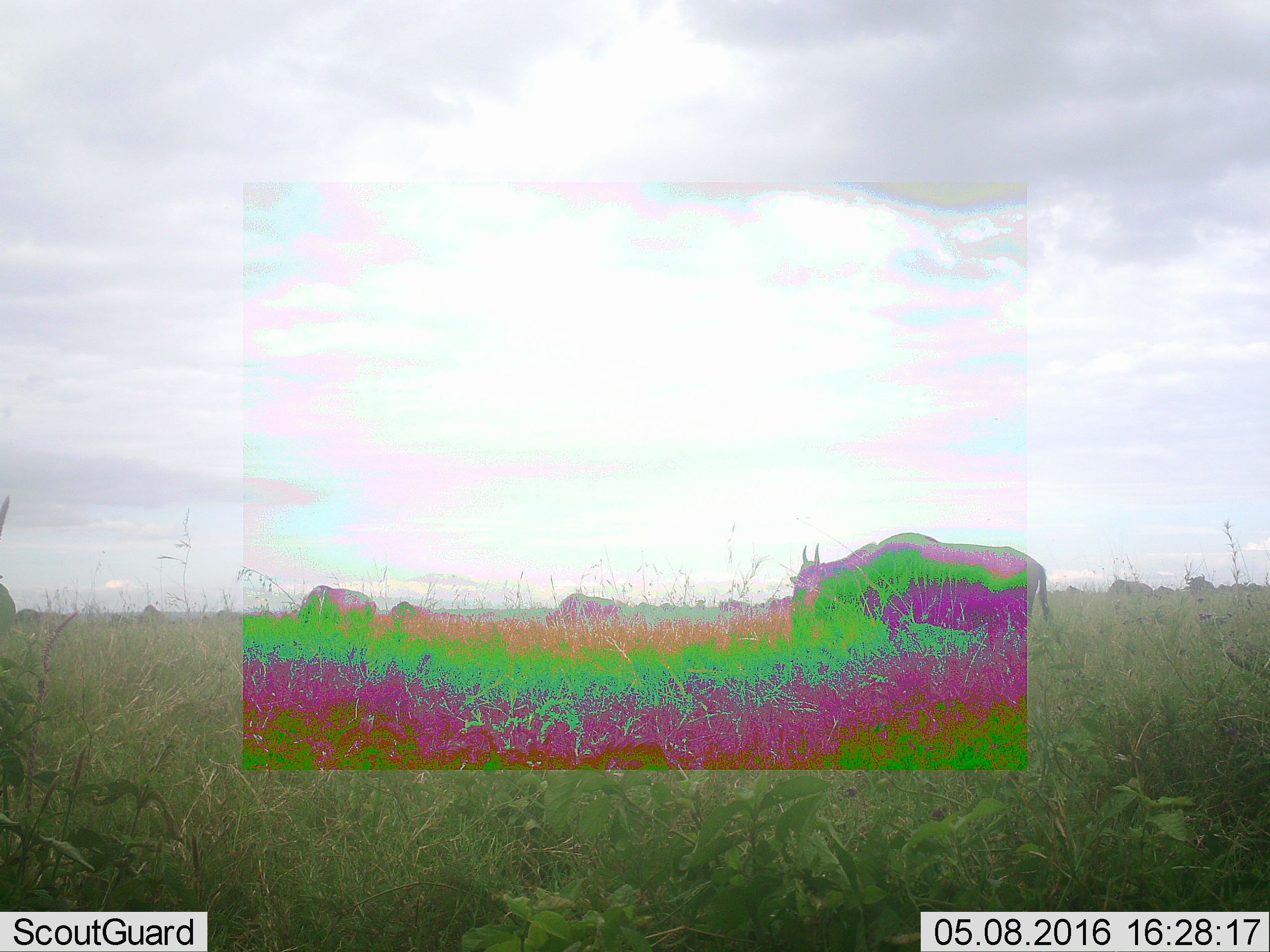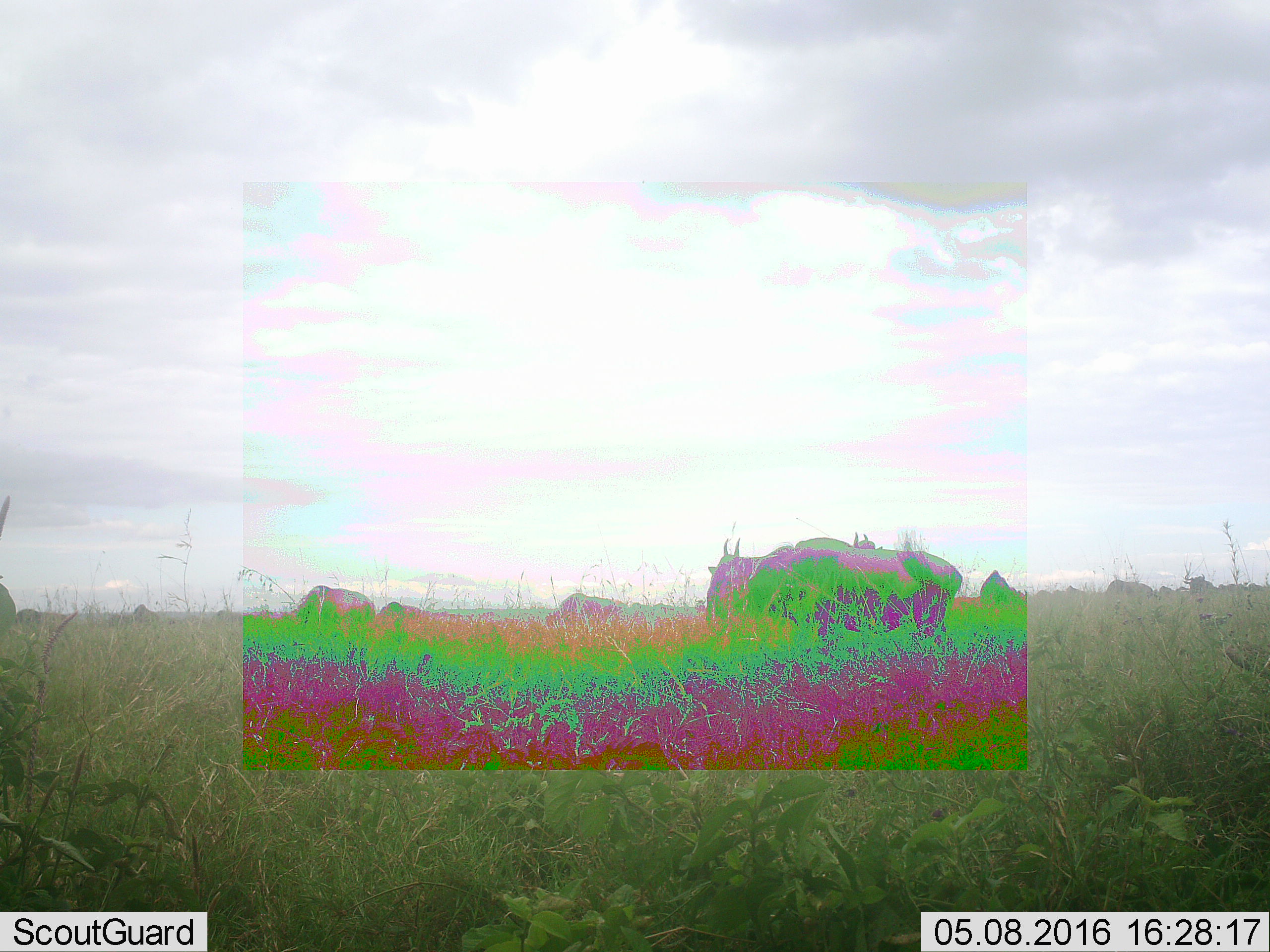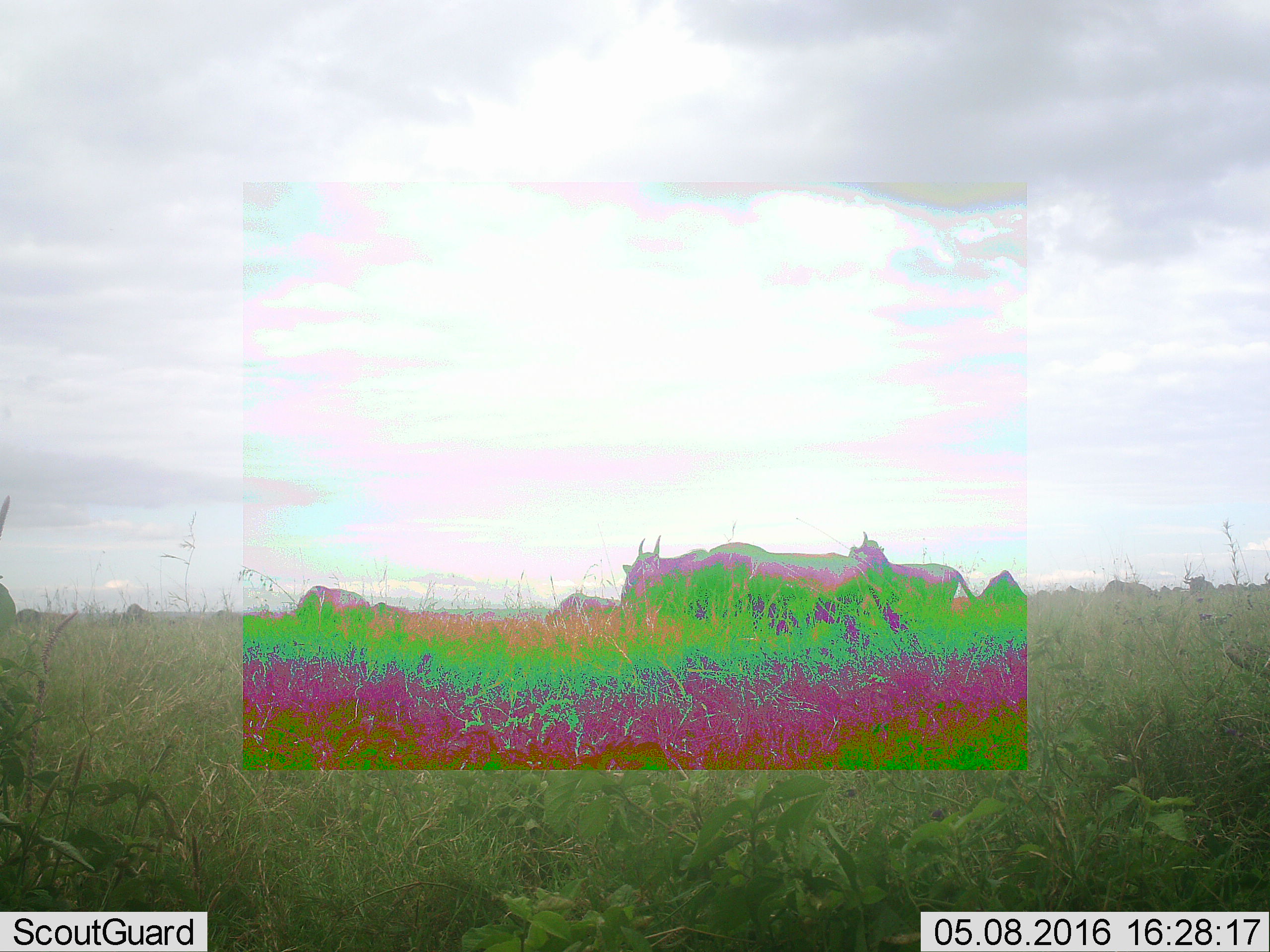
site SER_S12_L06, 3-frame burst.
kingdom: Animalia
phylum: Chordata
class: Mammalia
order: Artiodactyla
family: Bovidae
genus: Connochaetes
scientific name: Connochaetes taurinus taurinus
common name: blue wildebeest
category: wildebeestblue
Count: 11-50.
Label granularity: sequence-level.